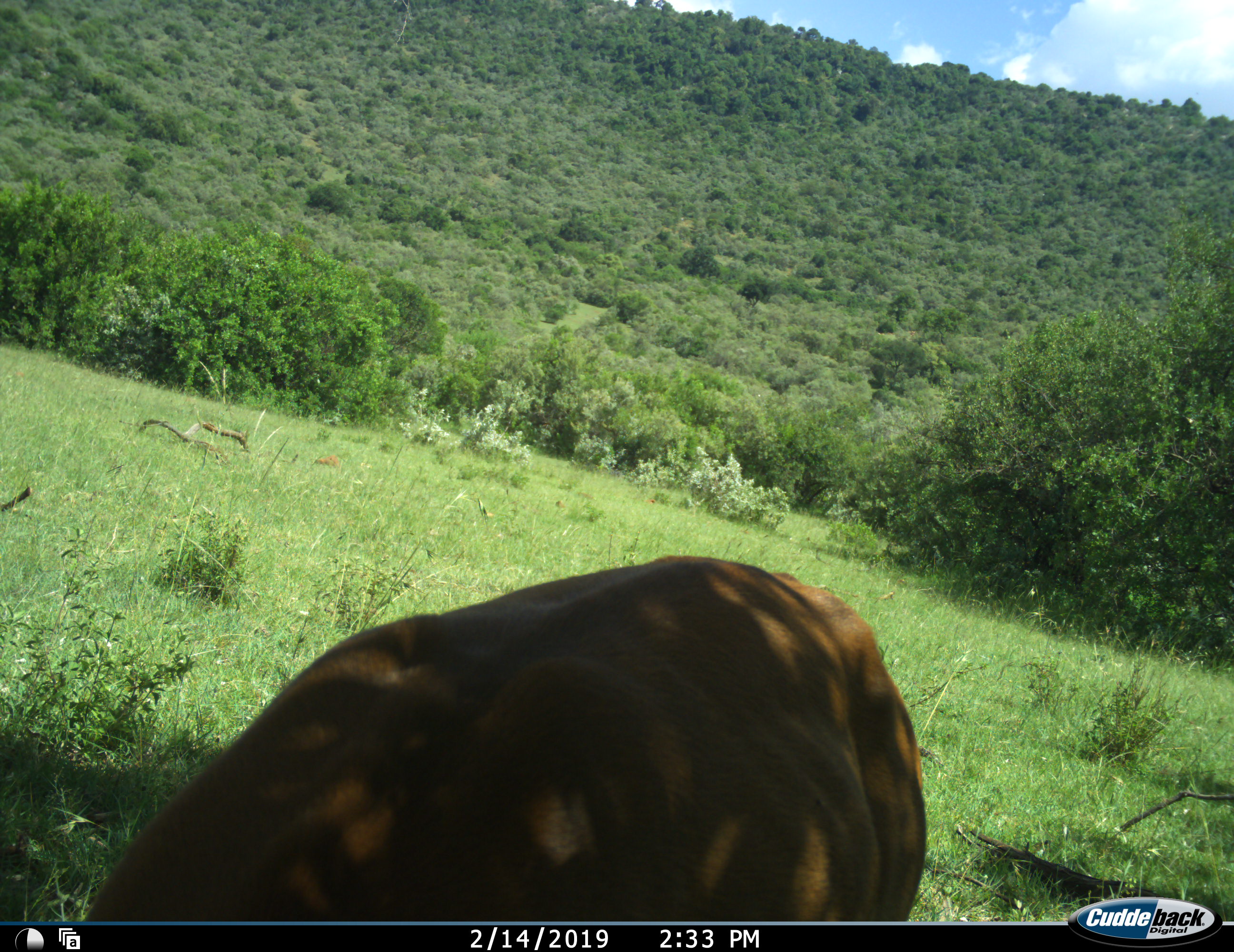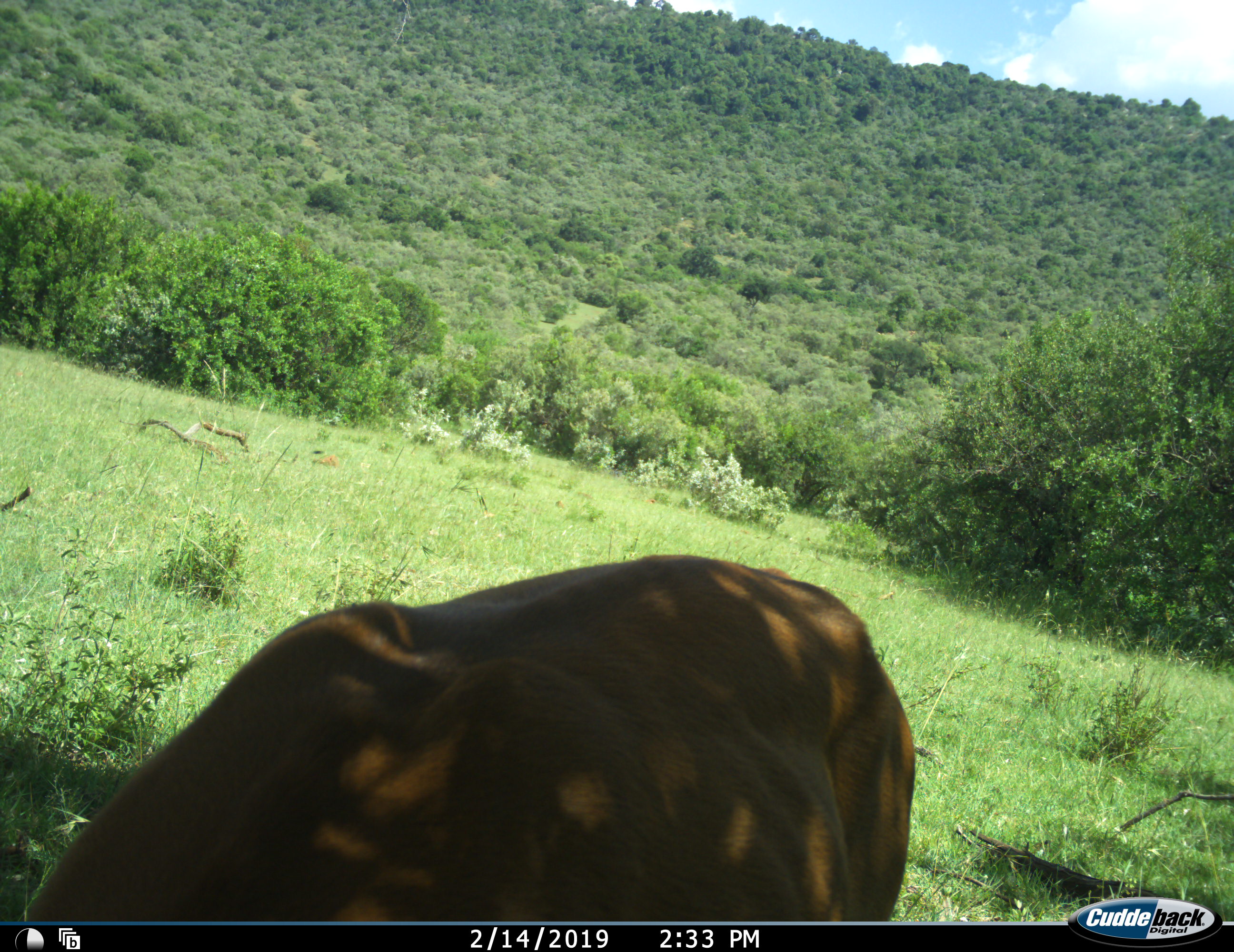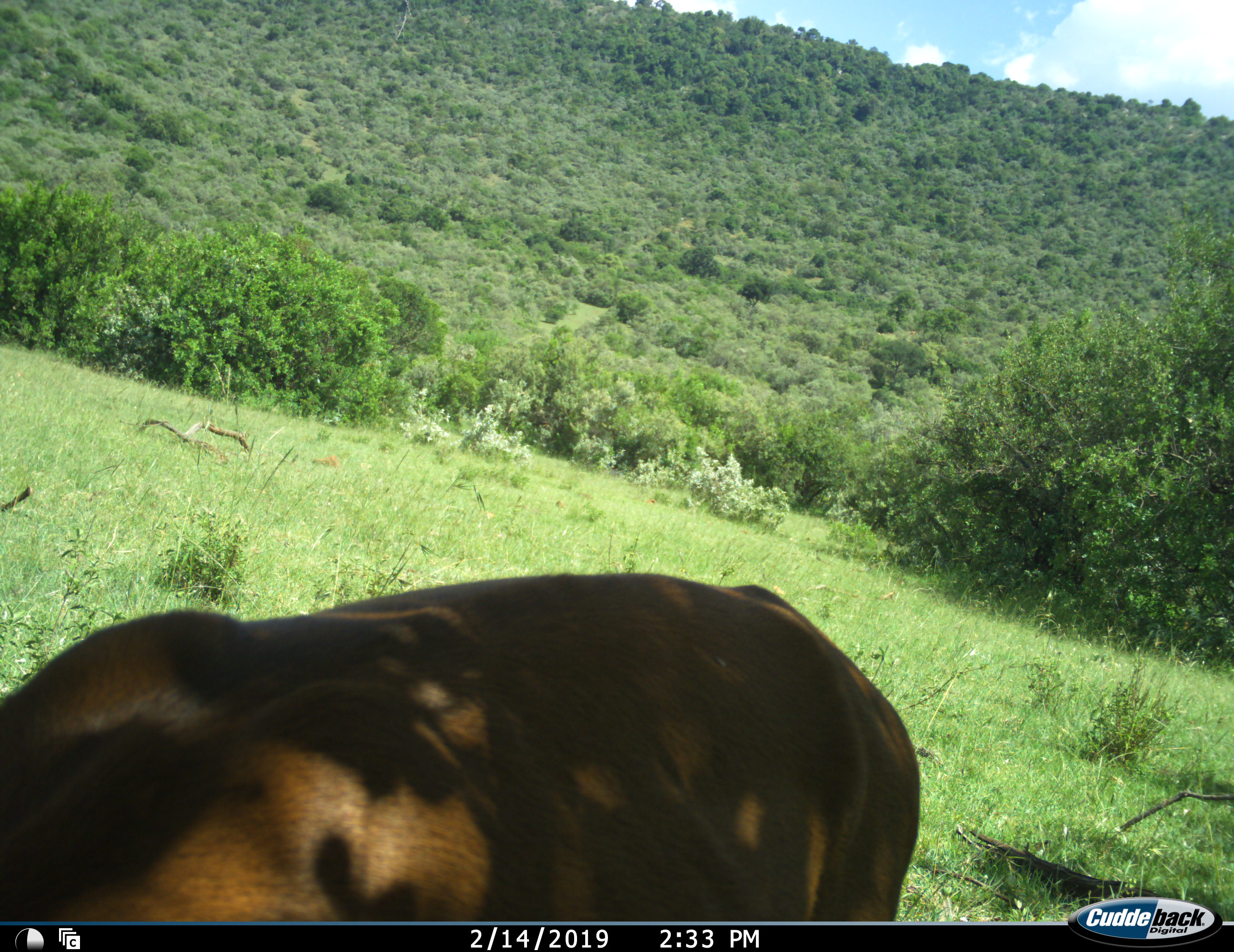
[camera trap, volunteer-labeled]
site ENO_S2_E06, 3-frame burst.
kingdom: Animalia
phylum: Chordata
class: Mammalia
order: Artiodactyla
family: Bovidae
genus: Aepyceros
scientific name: Aepyceros melampus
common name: impala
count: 1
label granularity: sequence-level